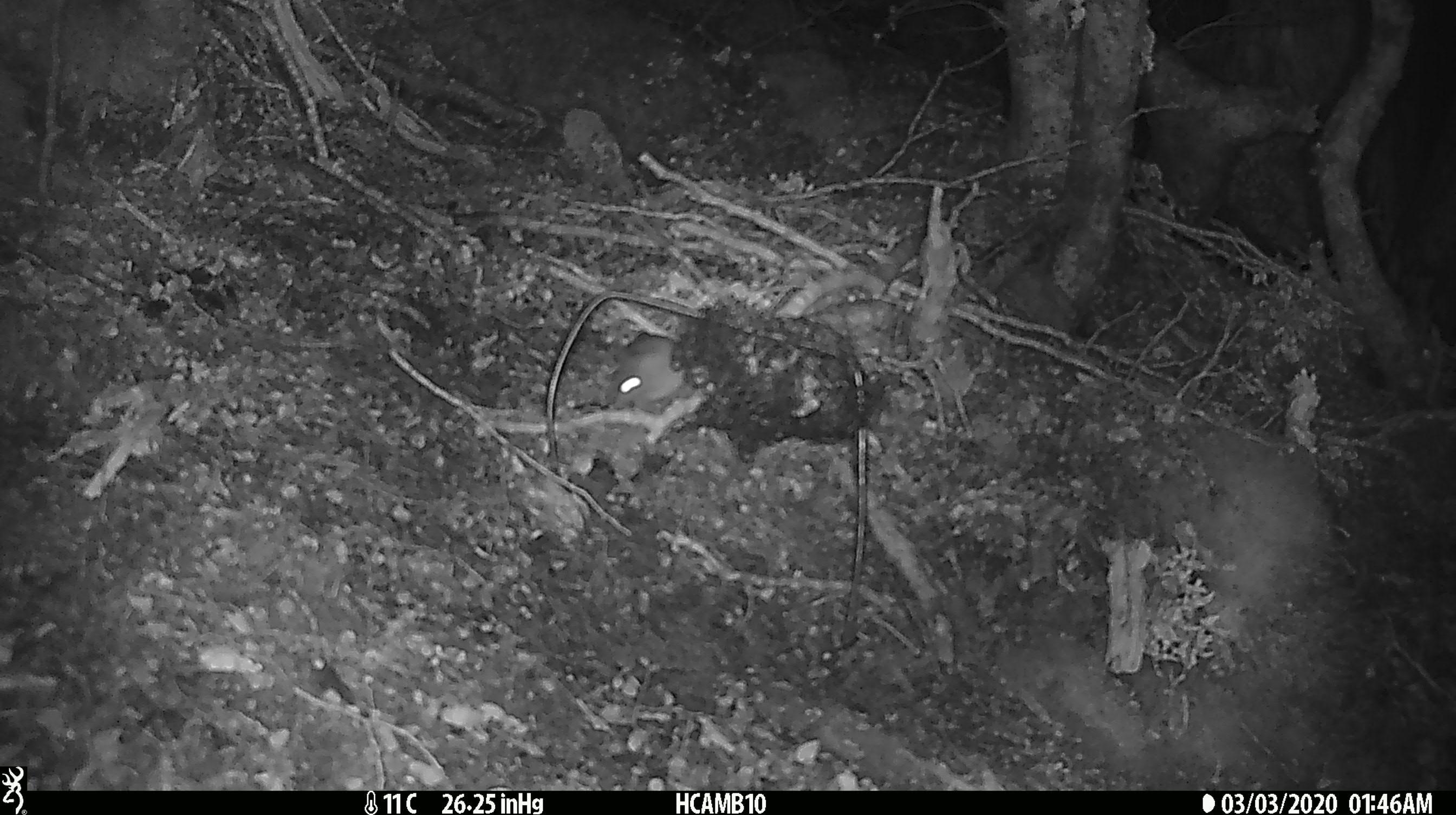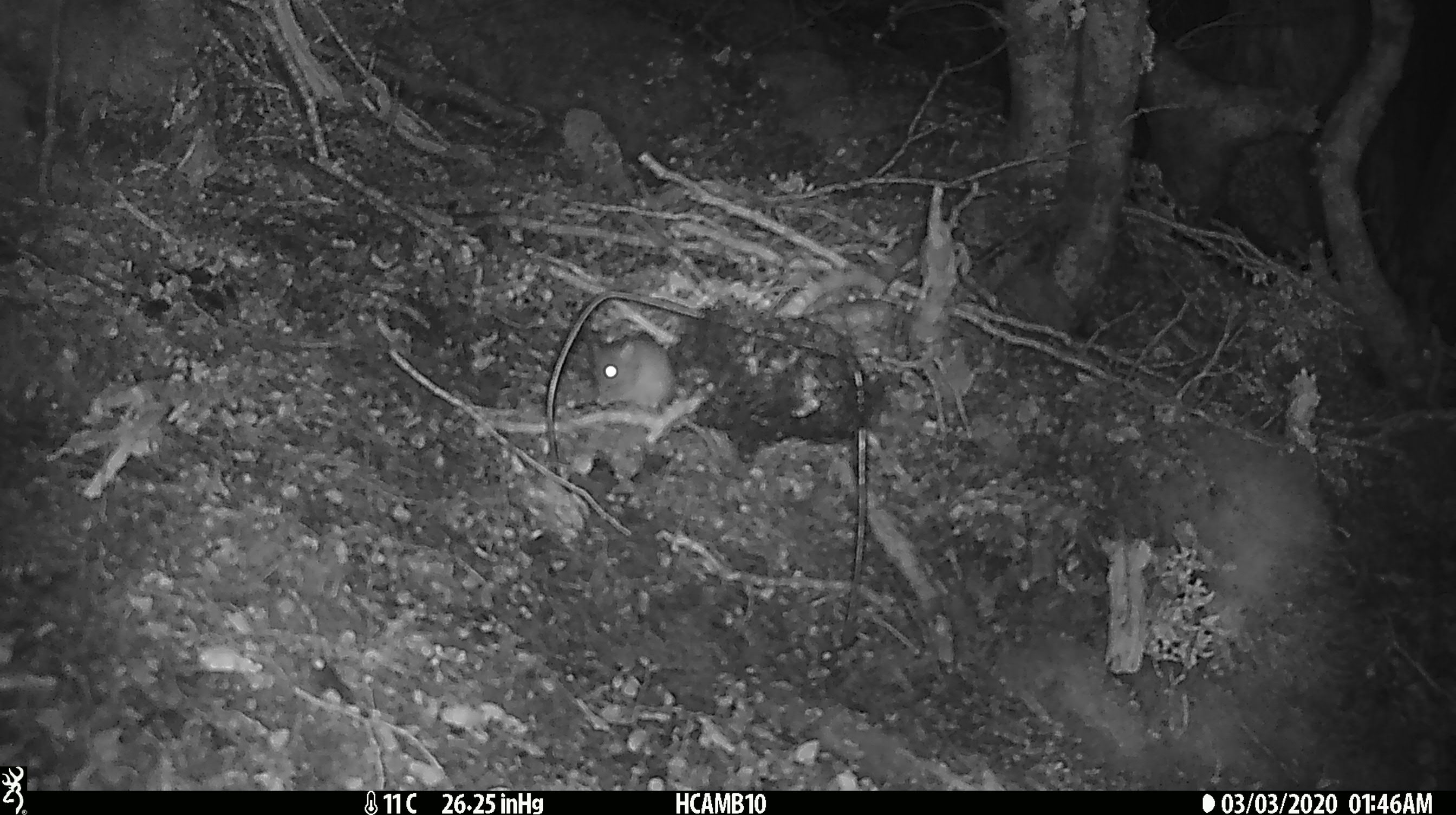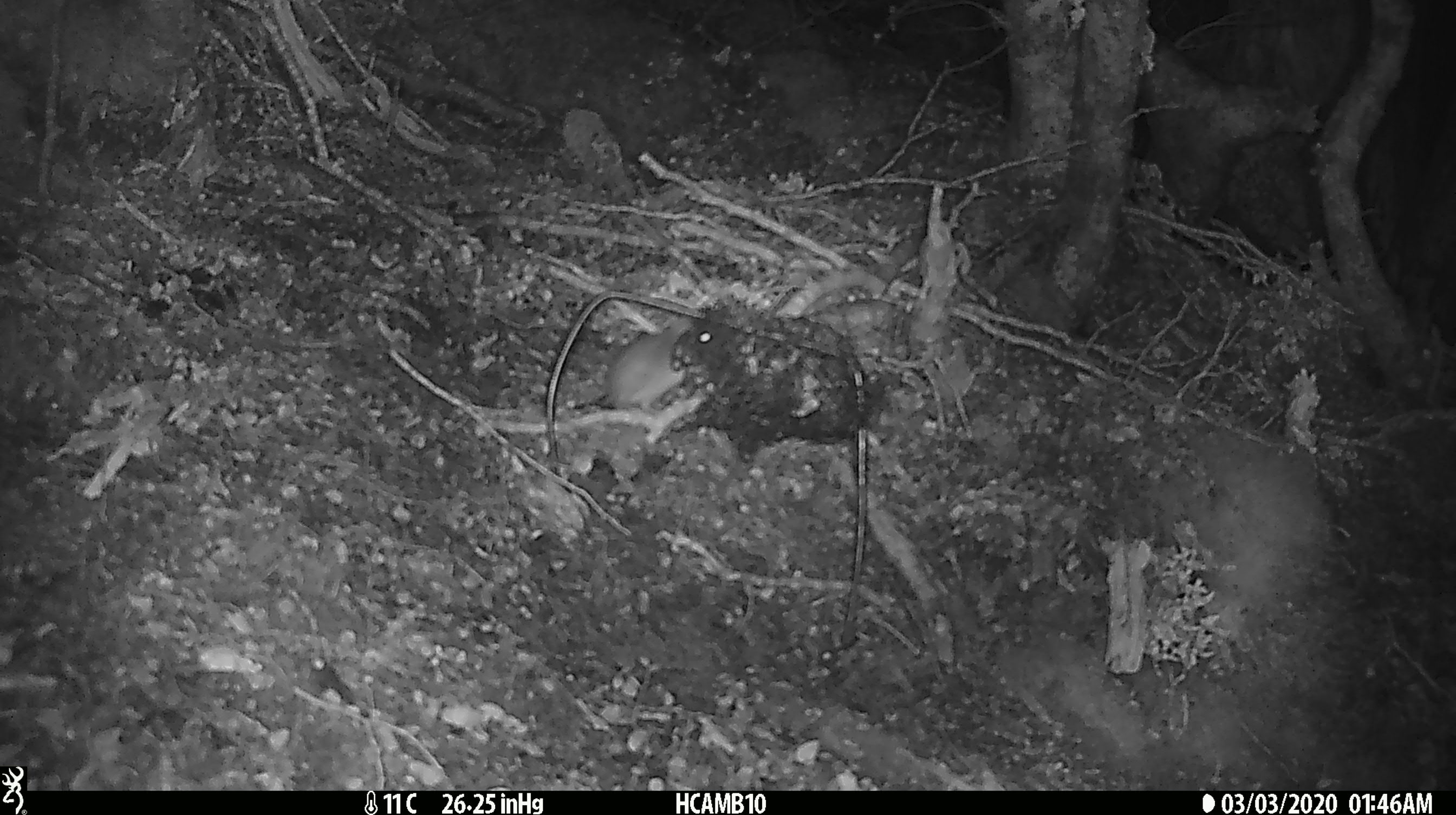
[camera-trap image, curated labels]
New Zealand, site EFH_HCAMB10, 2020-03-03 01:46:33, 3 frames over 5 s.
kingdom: Animalia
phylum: Chordata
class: Mammalia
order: Rodentia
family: Muridae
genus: Mus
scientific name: Mus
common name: mouse